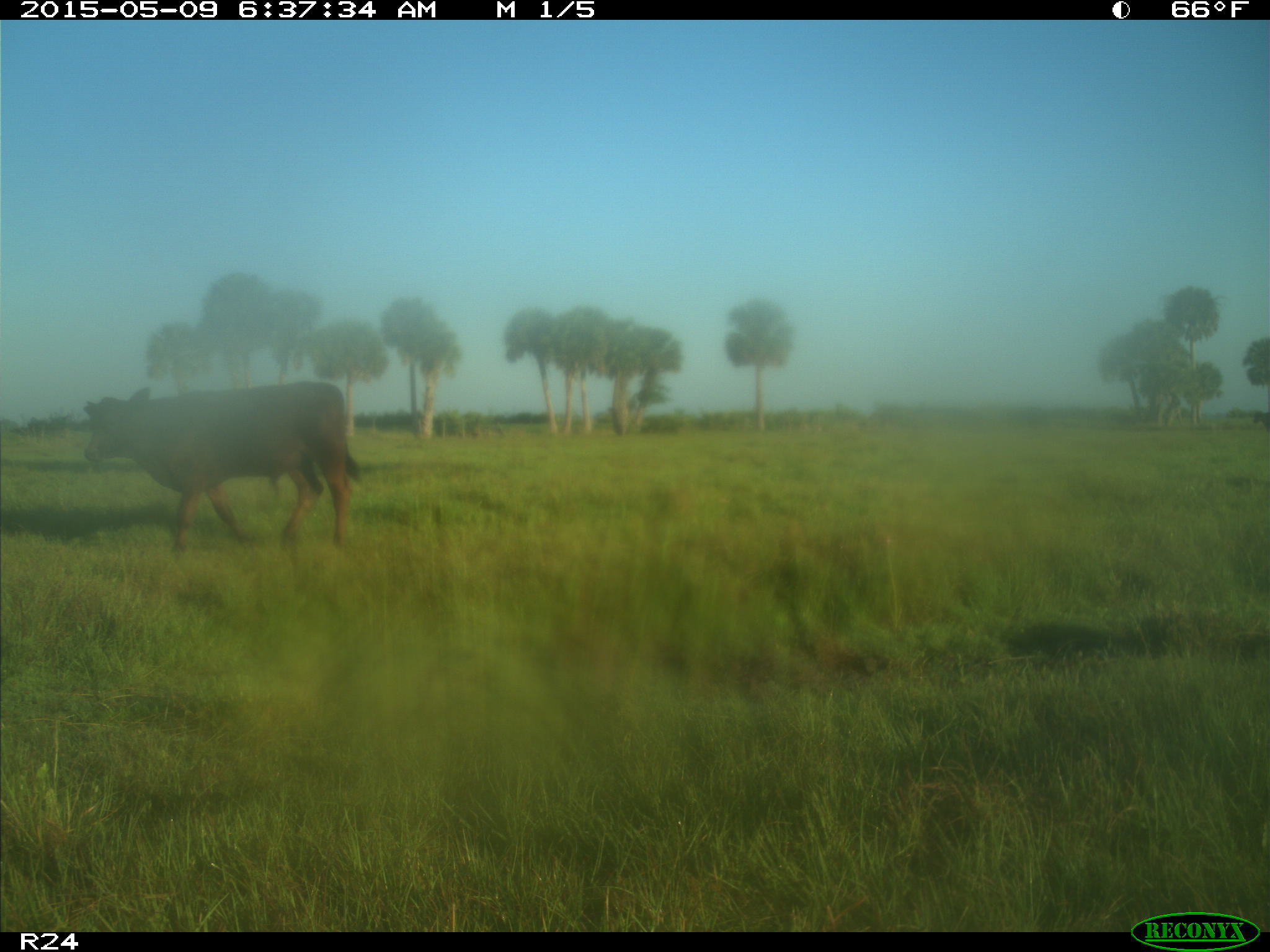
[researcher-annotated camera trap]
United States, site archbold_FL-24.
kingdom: Animalia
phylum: Chordata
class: Mammalia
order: Artiodactyla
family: Bovidae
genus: Bos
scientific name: Bos taurus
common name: domestic cow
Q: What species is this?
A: Bos taurus (domestic cow).